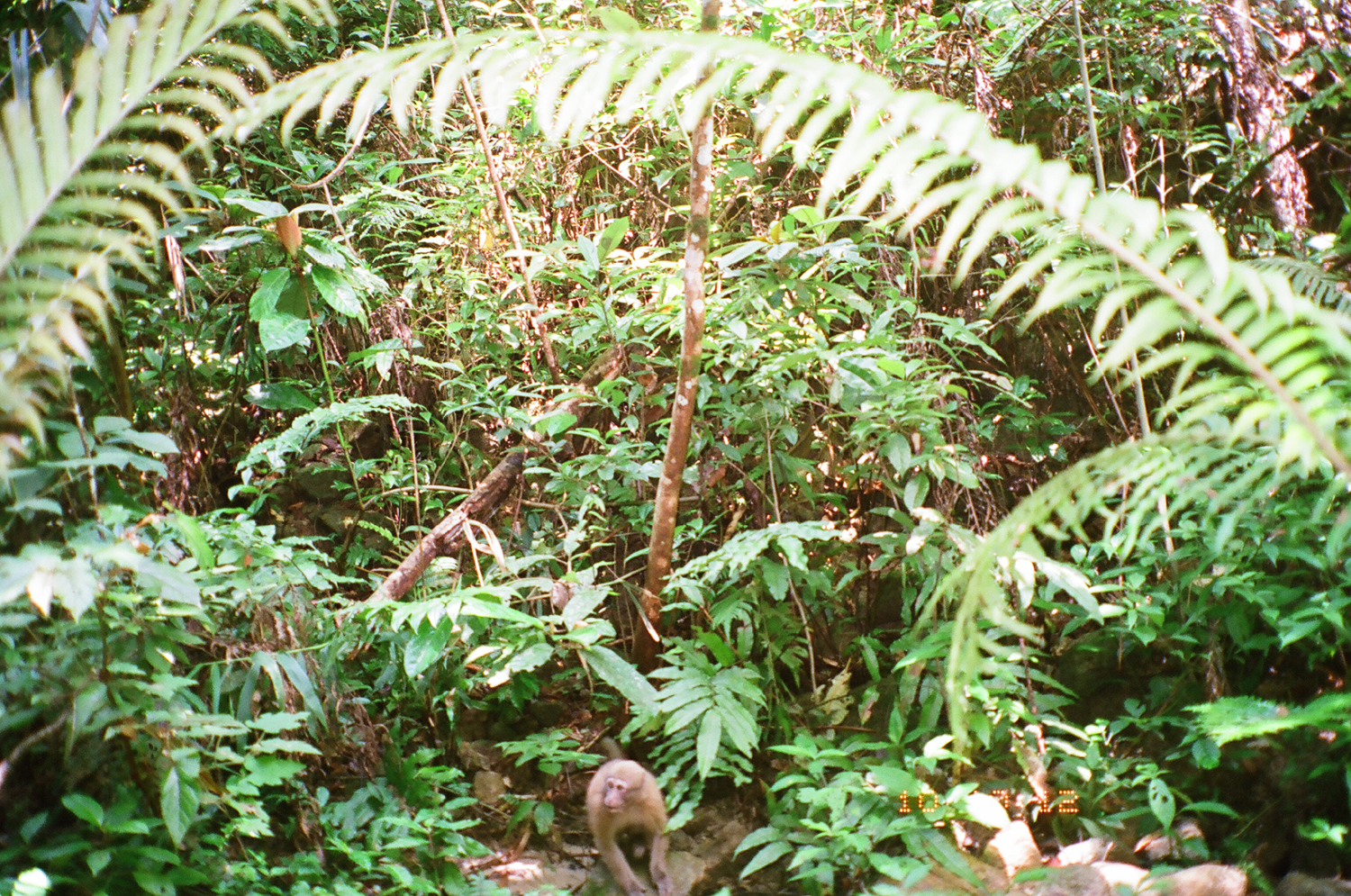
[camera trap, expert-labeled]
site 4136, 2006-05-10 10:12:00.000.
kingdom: Animalia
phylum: Chordata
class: Mammalia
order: Primates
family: Cercopithecidae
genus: Macaca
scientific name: Macaca assamensis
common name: assam macaque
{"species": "Macaca assamensis (assam macaque)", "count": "1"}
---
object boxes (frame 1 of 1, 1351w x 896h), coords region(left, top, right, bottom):
macaca assamensis: region(575, 732, 680, 896)